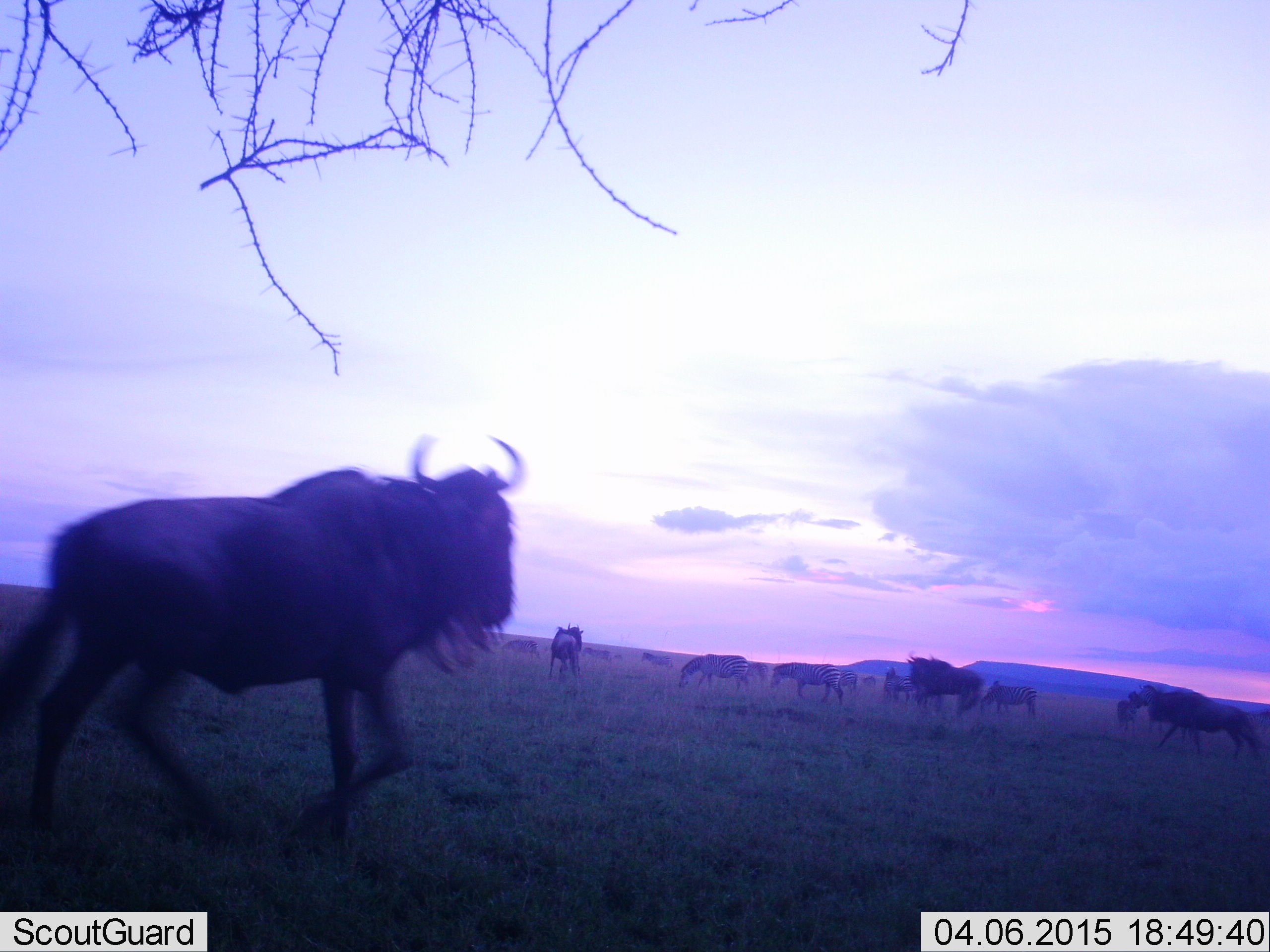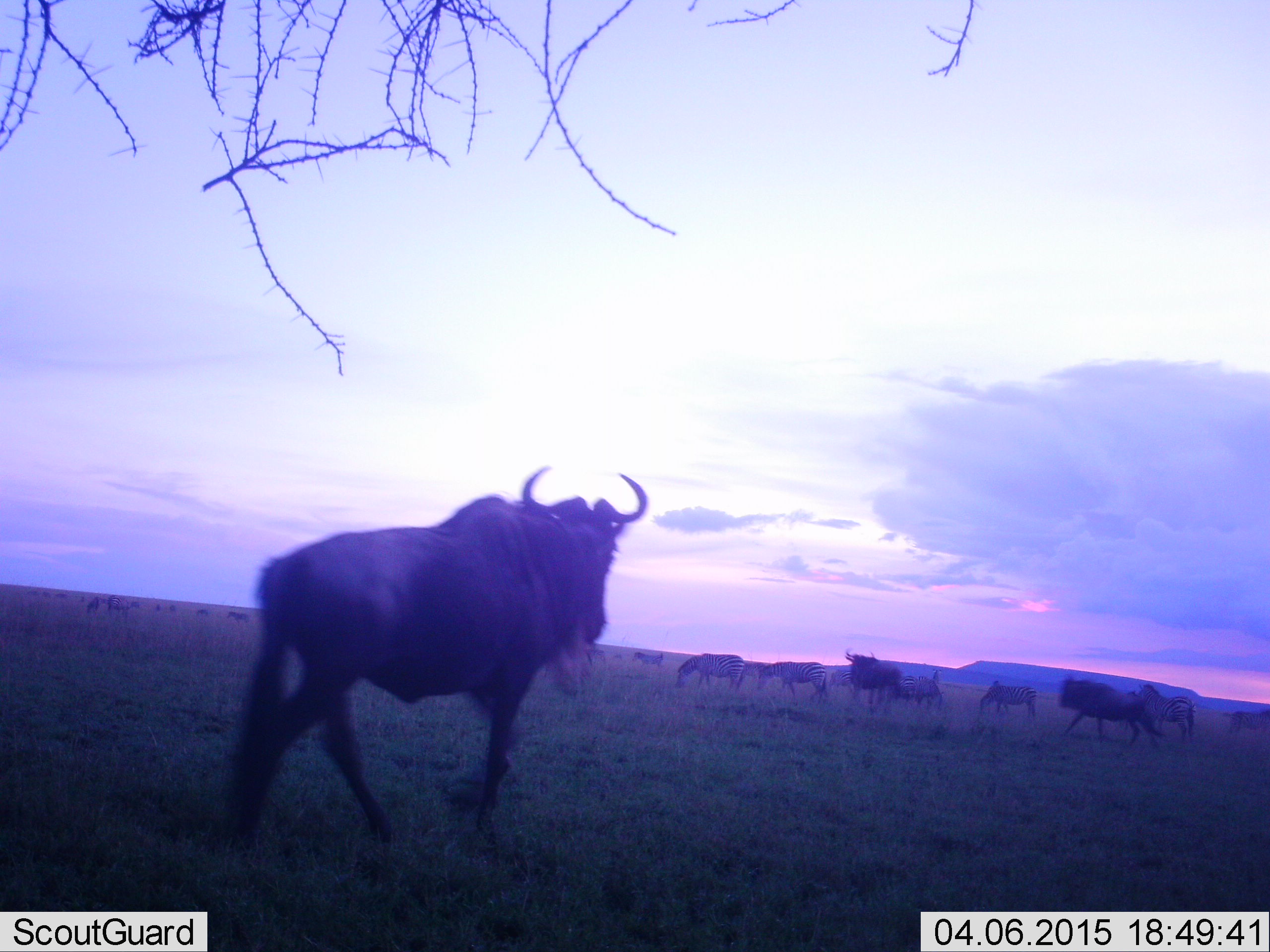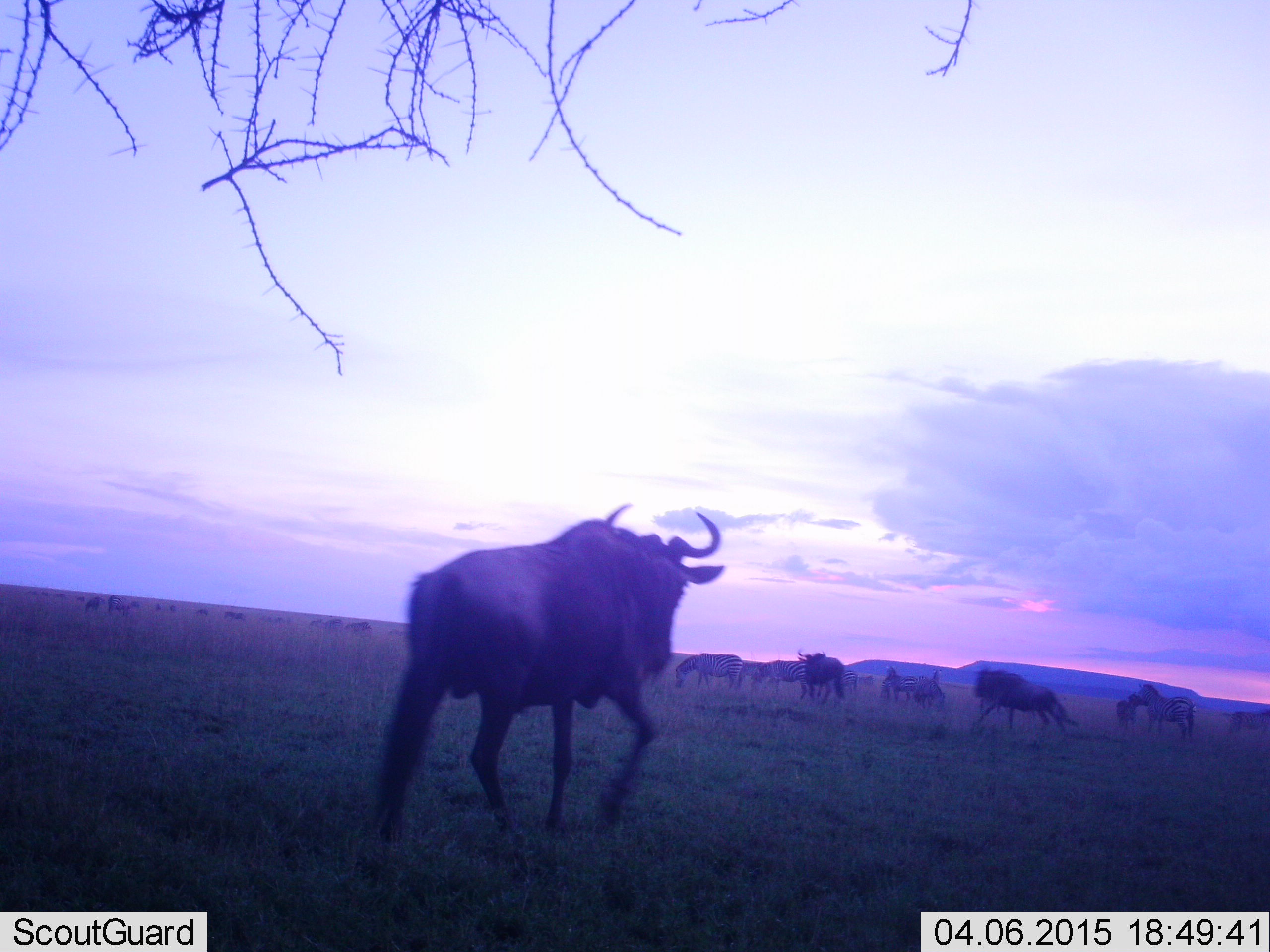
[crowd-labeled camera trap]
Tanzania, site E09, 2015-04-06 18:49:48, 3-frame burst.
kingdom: Animalia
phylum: Chordata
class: Mammalia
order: Artiodactyla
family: Bovidae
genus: Connochaetes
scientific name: Connochaetes taurinus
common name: blue wildebeest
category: wildebeest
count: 11-50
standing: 47%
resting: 0%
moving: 80%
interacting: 7%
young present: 0%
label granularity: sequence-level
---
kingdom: Animalia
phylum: Chordata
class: Mammalia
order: Perissodactyla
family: Equidae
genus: Equus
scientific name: Equus quagga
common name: plains zebra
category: zebra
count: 8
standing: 60%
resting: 10%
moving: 40%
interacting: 0%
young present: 0%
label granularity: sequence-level